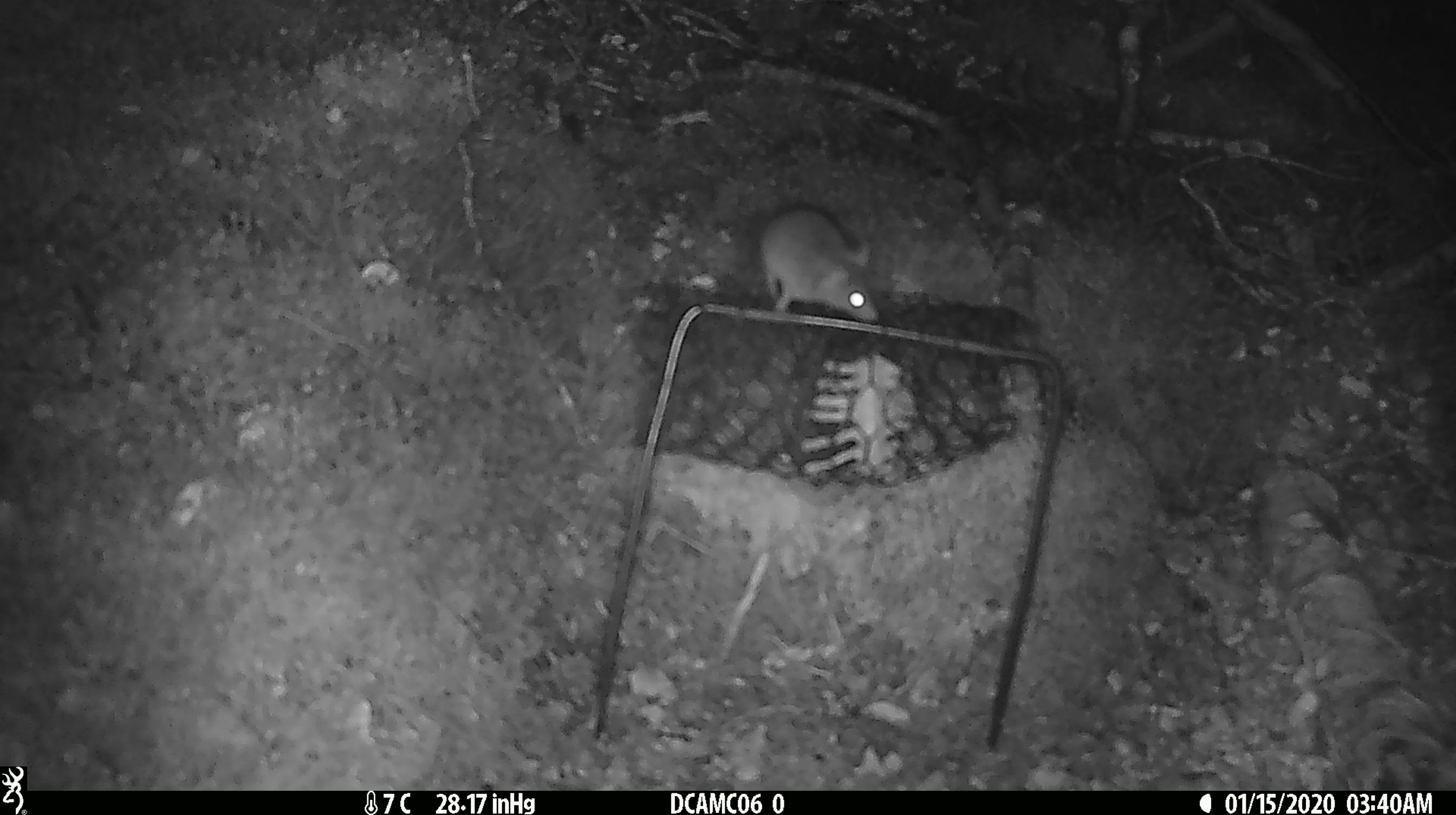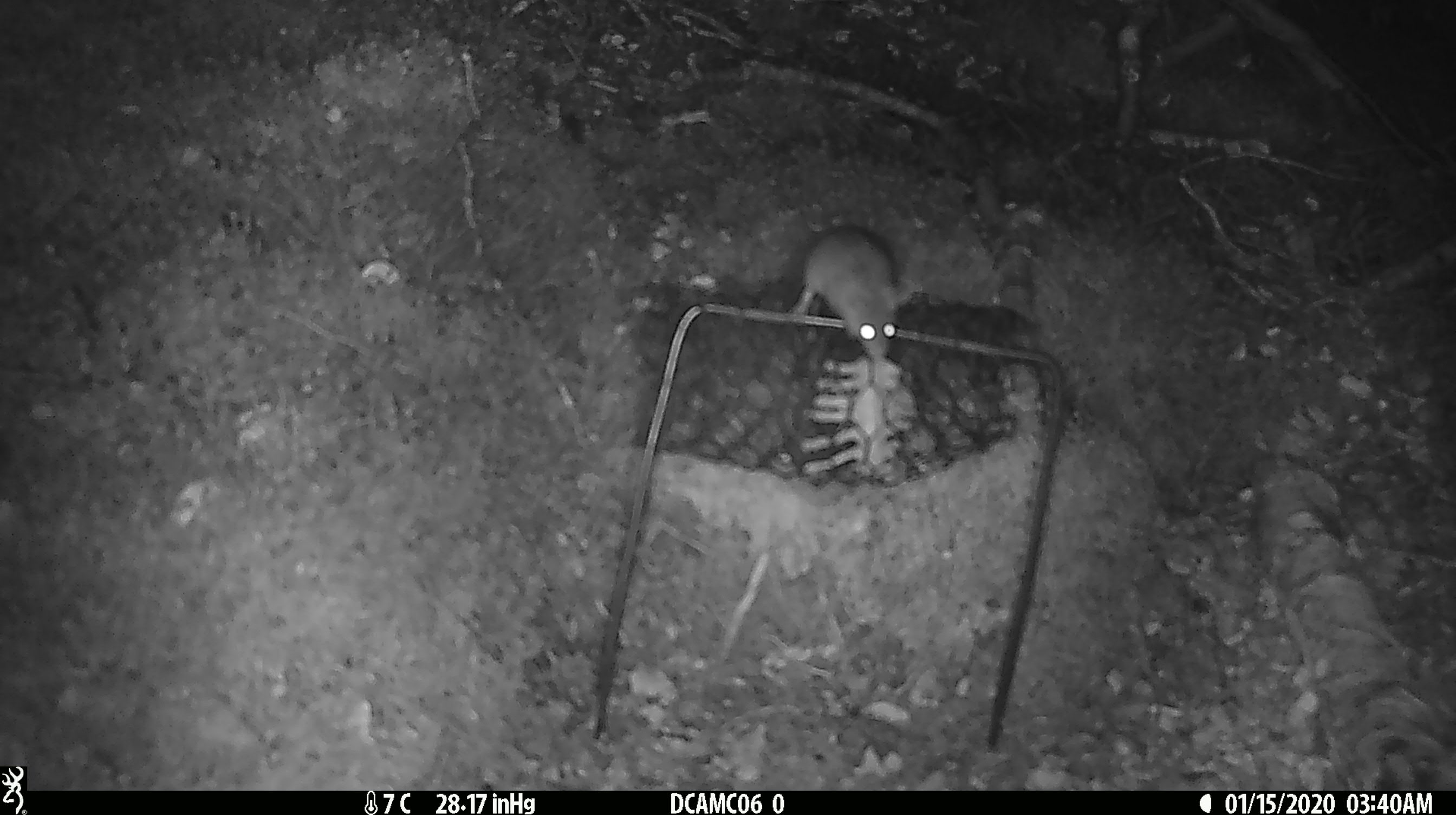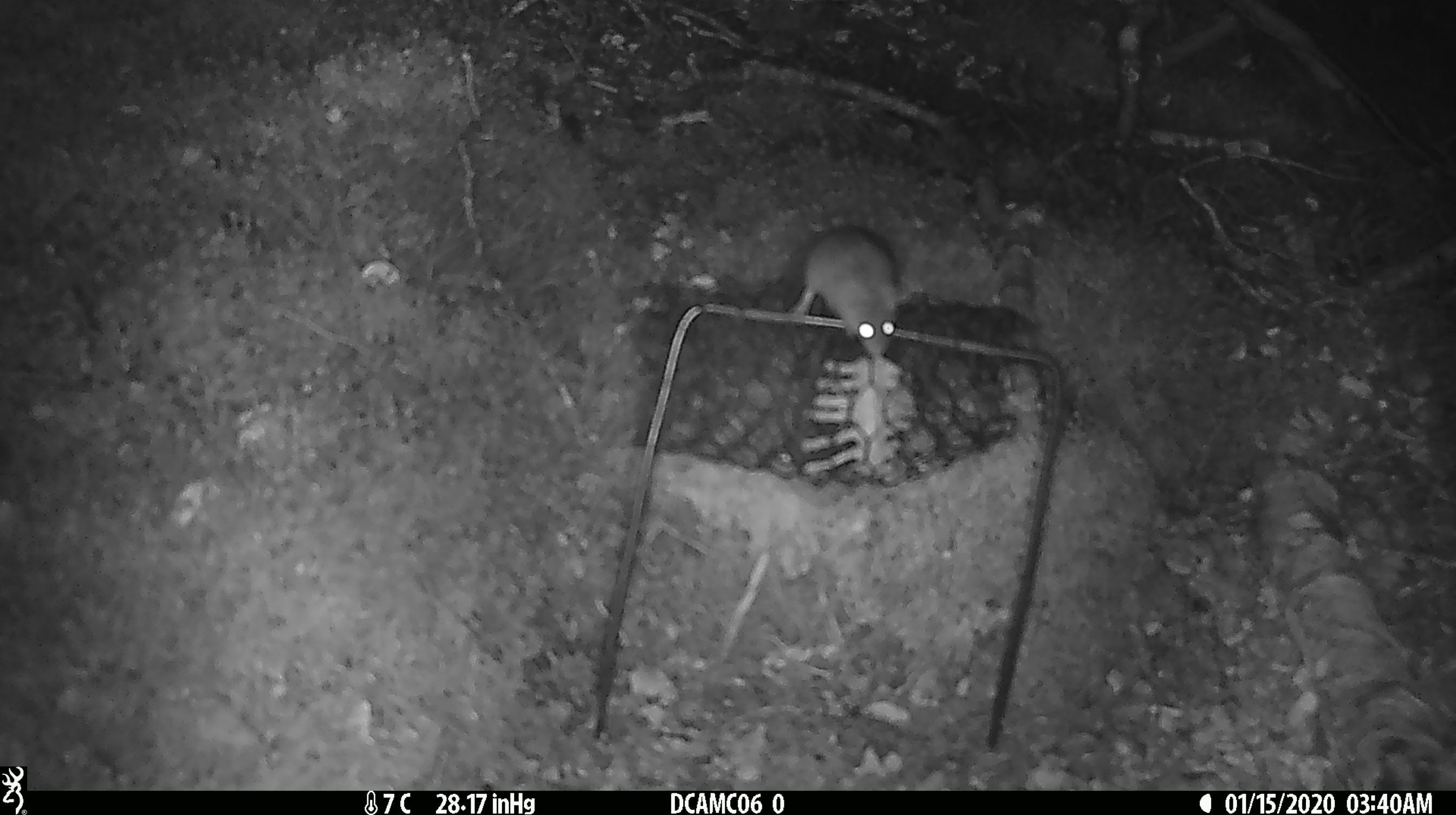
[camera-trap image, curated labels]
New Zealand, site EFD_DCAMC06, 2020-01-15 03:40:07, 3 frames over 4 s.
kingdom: Animalia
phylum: Chordata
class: Mammalia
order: Rodentia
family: Muridae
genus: Mus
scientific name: Mus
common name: mouse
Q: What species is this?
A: Mouse (Mus).